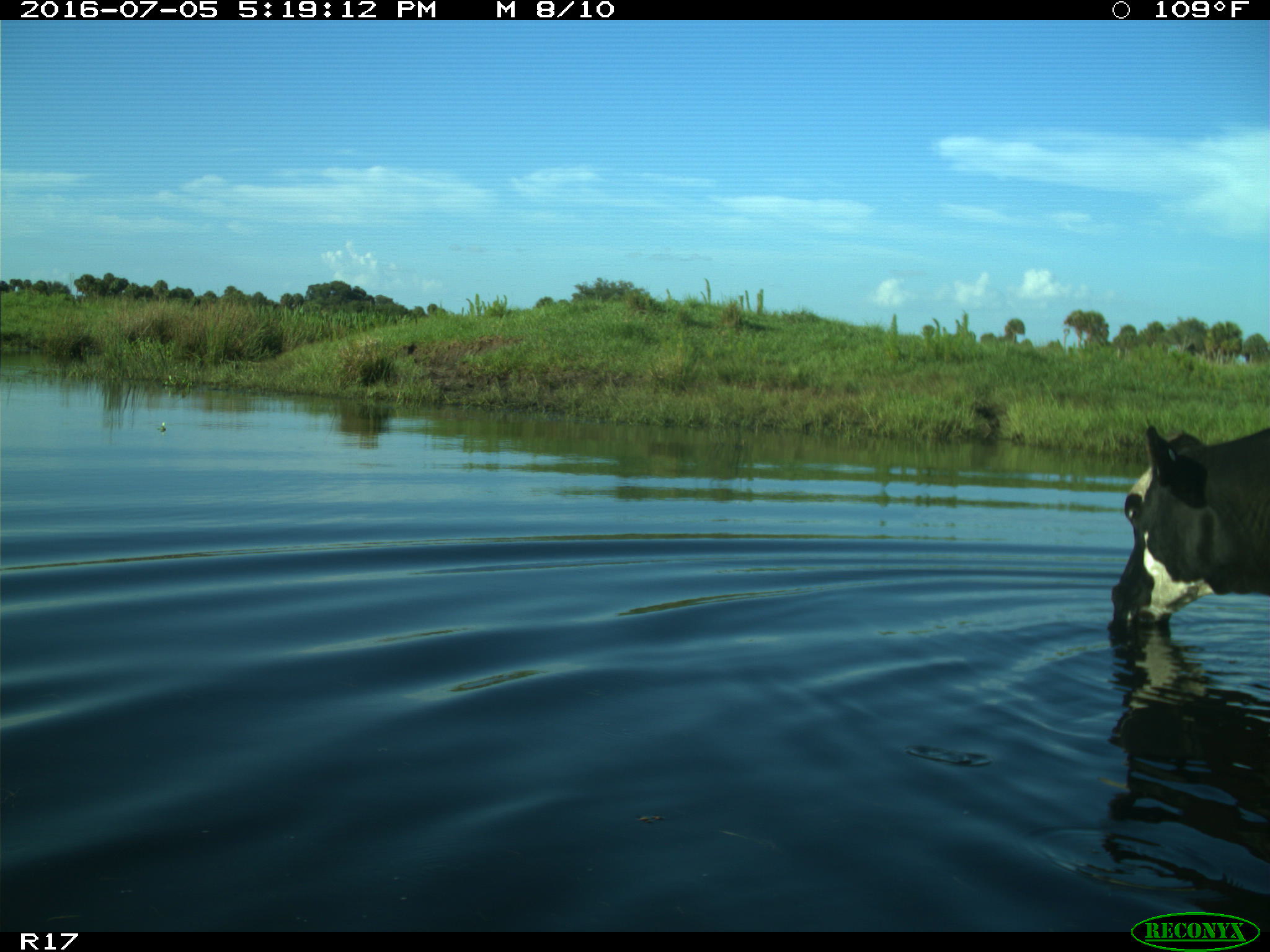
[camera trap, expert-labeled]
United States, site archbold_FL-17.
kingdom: Animalia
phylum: Chordata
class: Mammalia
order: Artiodactyla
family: Bovidae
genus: Bos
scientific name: Bos taurus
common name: domestic cow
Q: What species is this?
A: Bos taurus (domestic cow).